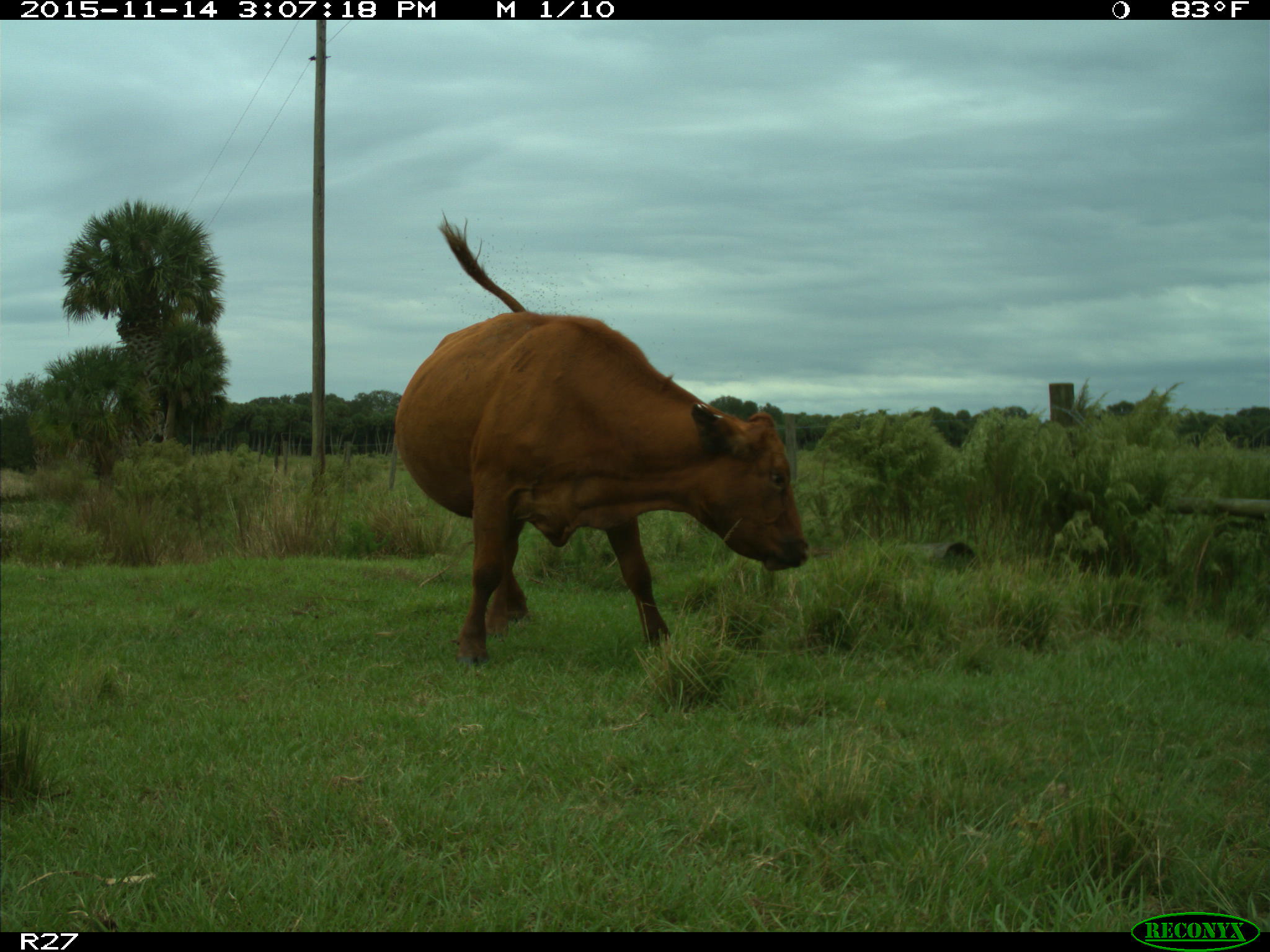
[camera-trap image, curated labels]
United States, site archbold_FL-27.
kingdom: Animalia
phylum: Chordata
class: Mammalia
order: Artiodactyla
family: Bovidae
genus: Bos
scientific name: Bos taurus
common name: domestic cow